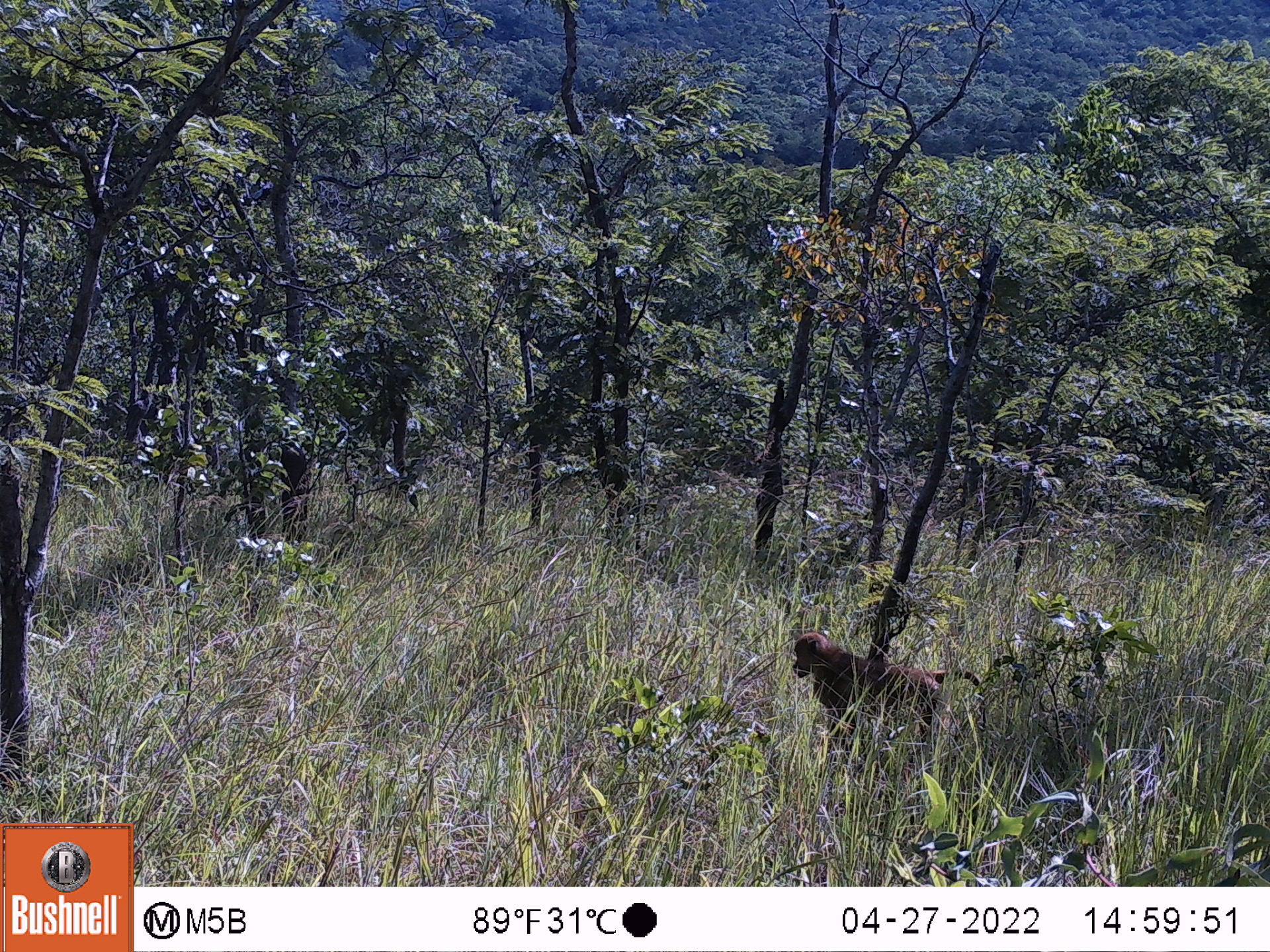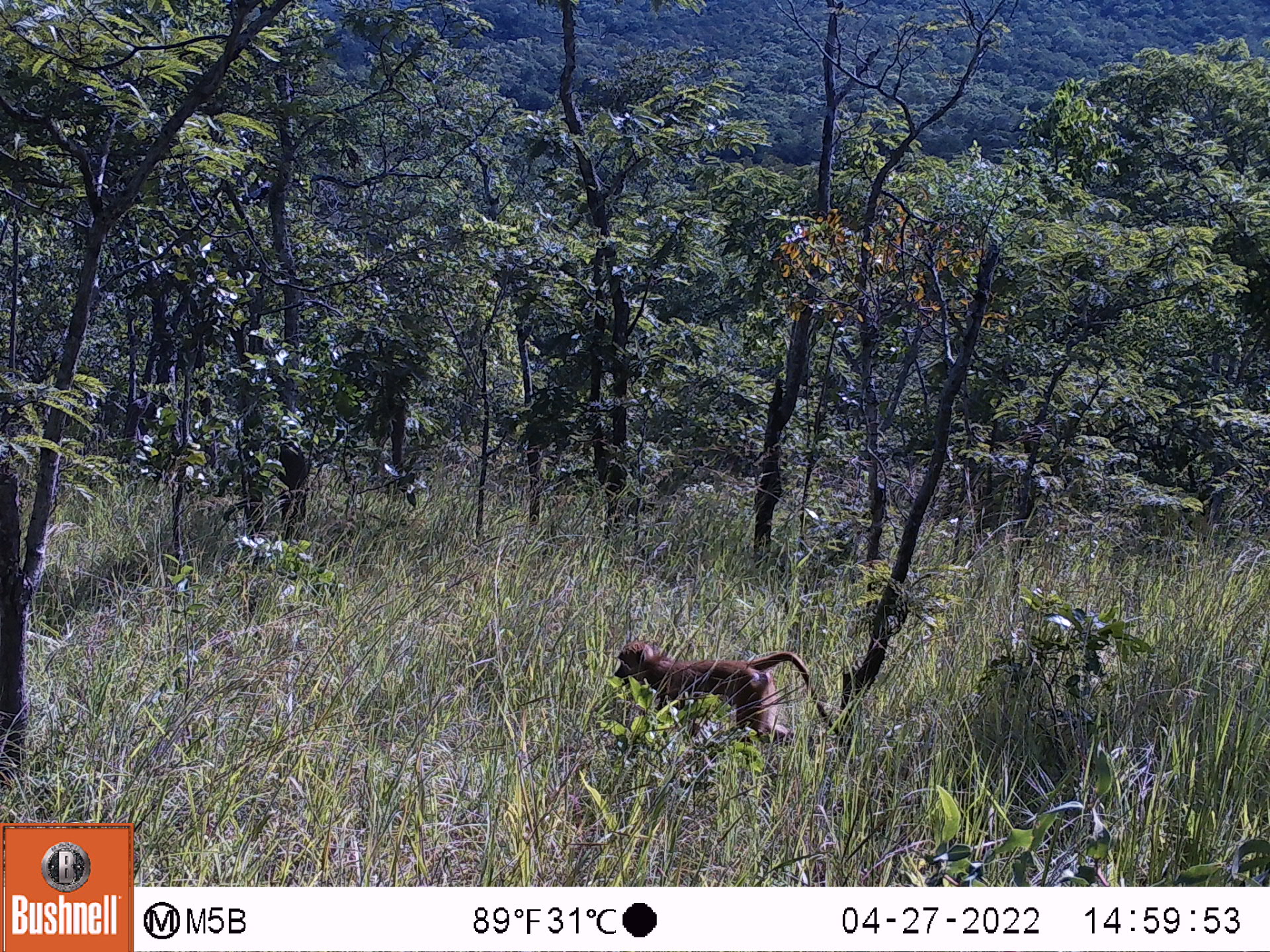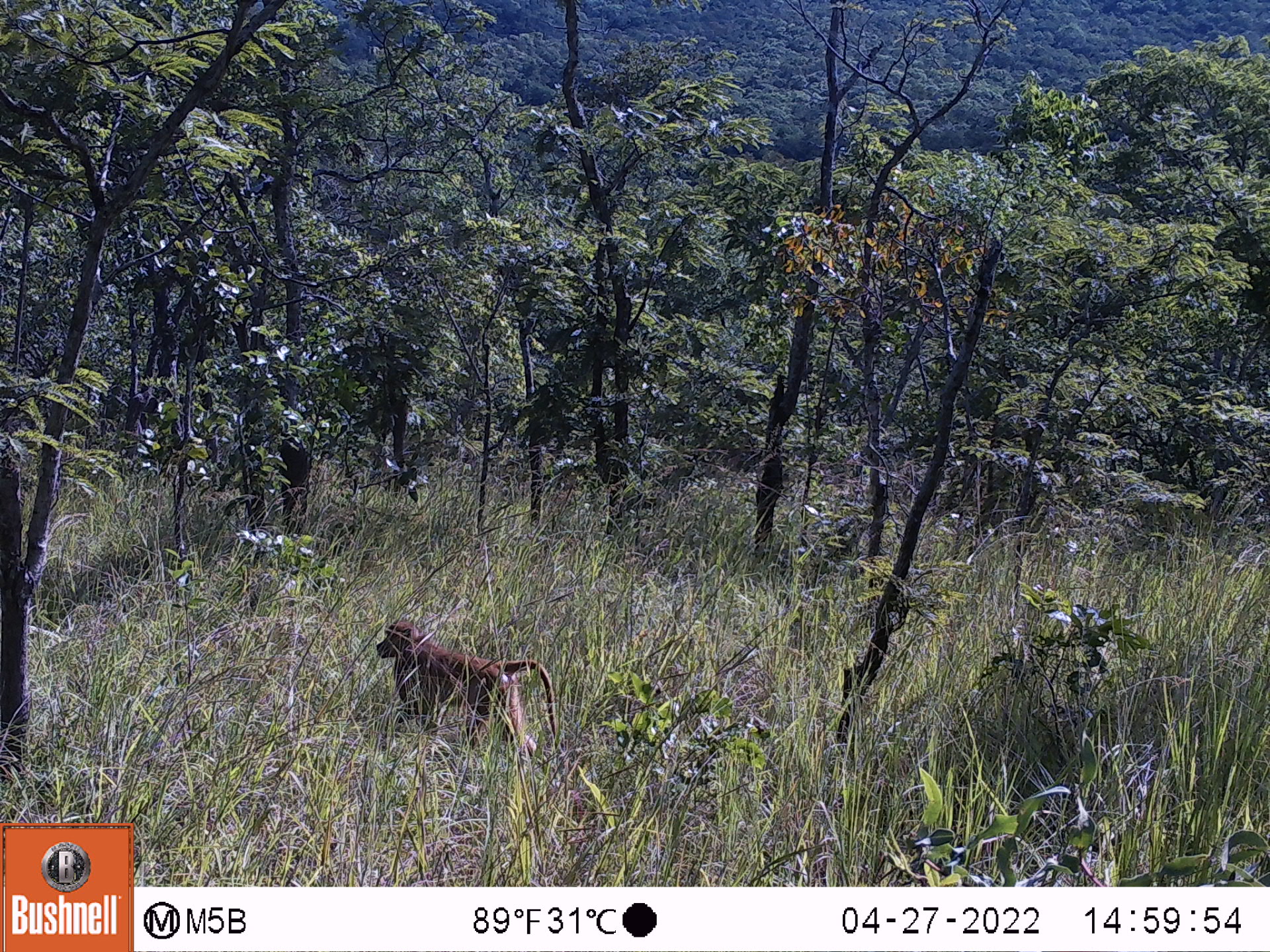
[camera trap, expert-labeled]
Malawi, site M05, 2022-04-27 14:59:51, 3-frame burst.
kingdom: Animalia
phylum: Chordata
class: Mammalia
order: Primates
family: Cercopithecidae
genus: Papio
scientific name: Papio cynocephalus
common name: yellow baboon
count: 1